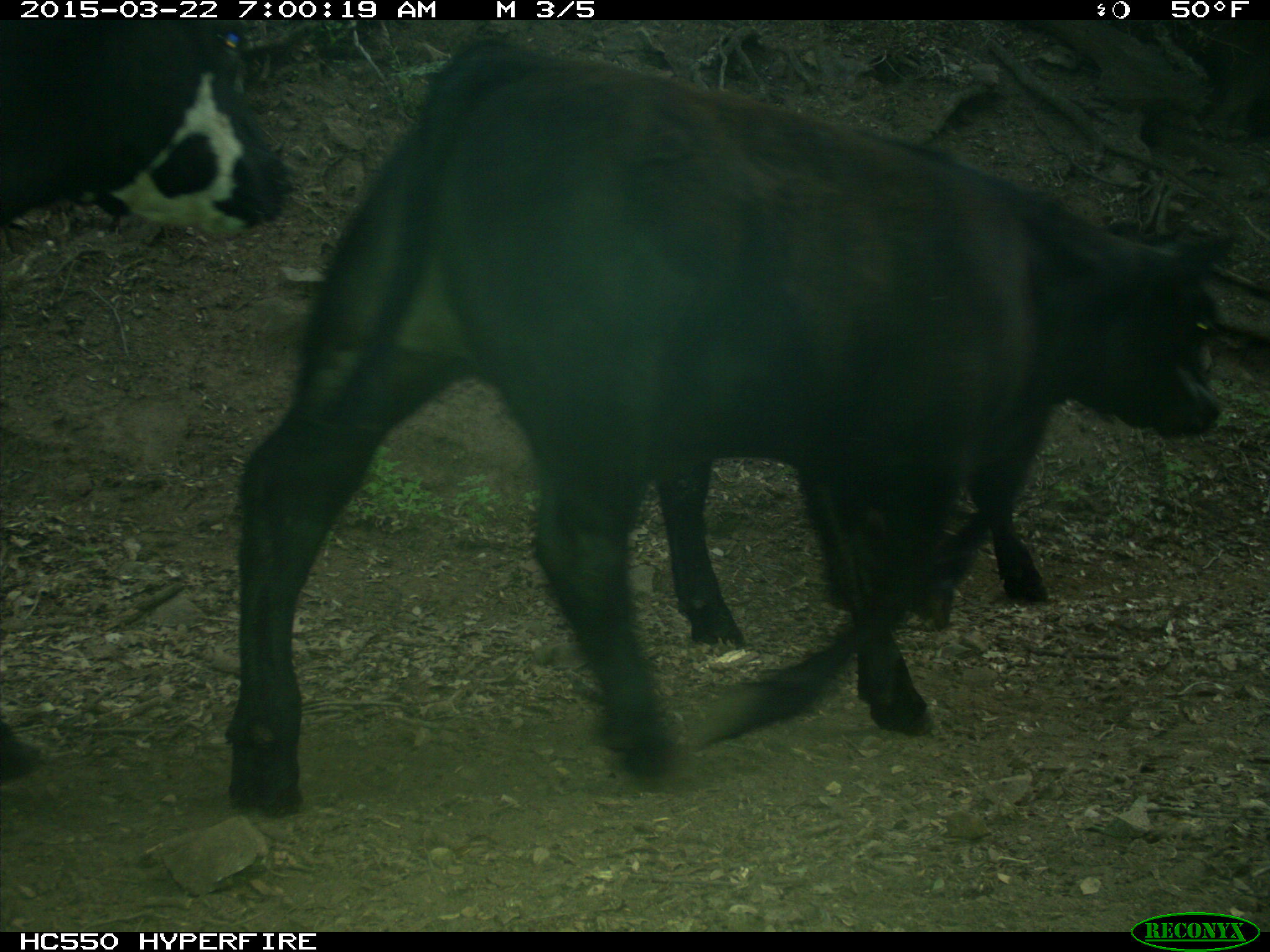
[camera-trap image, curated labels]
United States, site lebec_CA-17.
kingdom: Animalia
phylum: Chordata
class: Mammalia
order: Artiodactyla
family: Bovidae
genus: Bos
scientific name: Bos taurus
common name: domestic cow